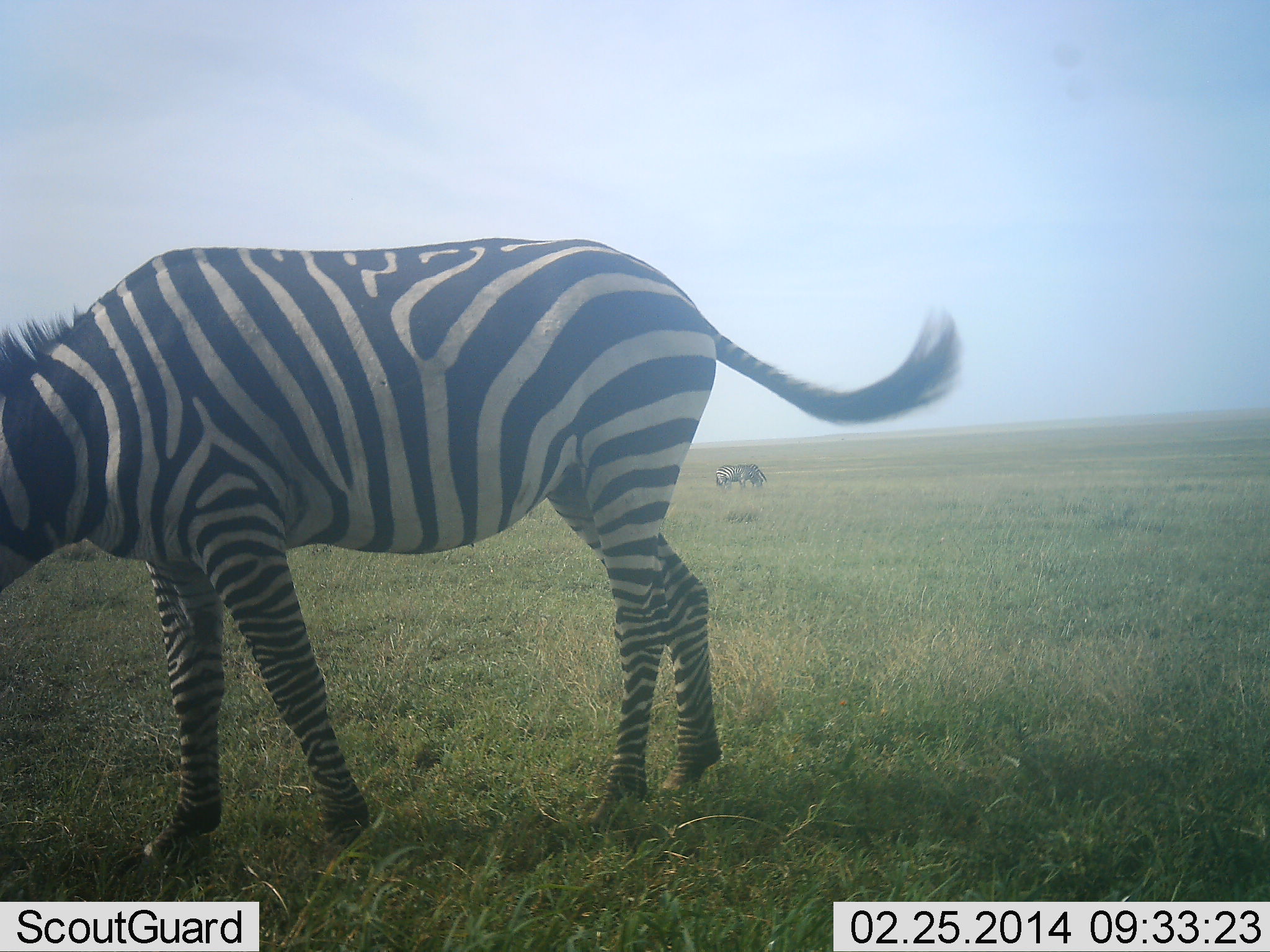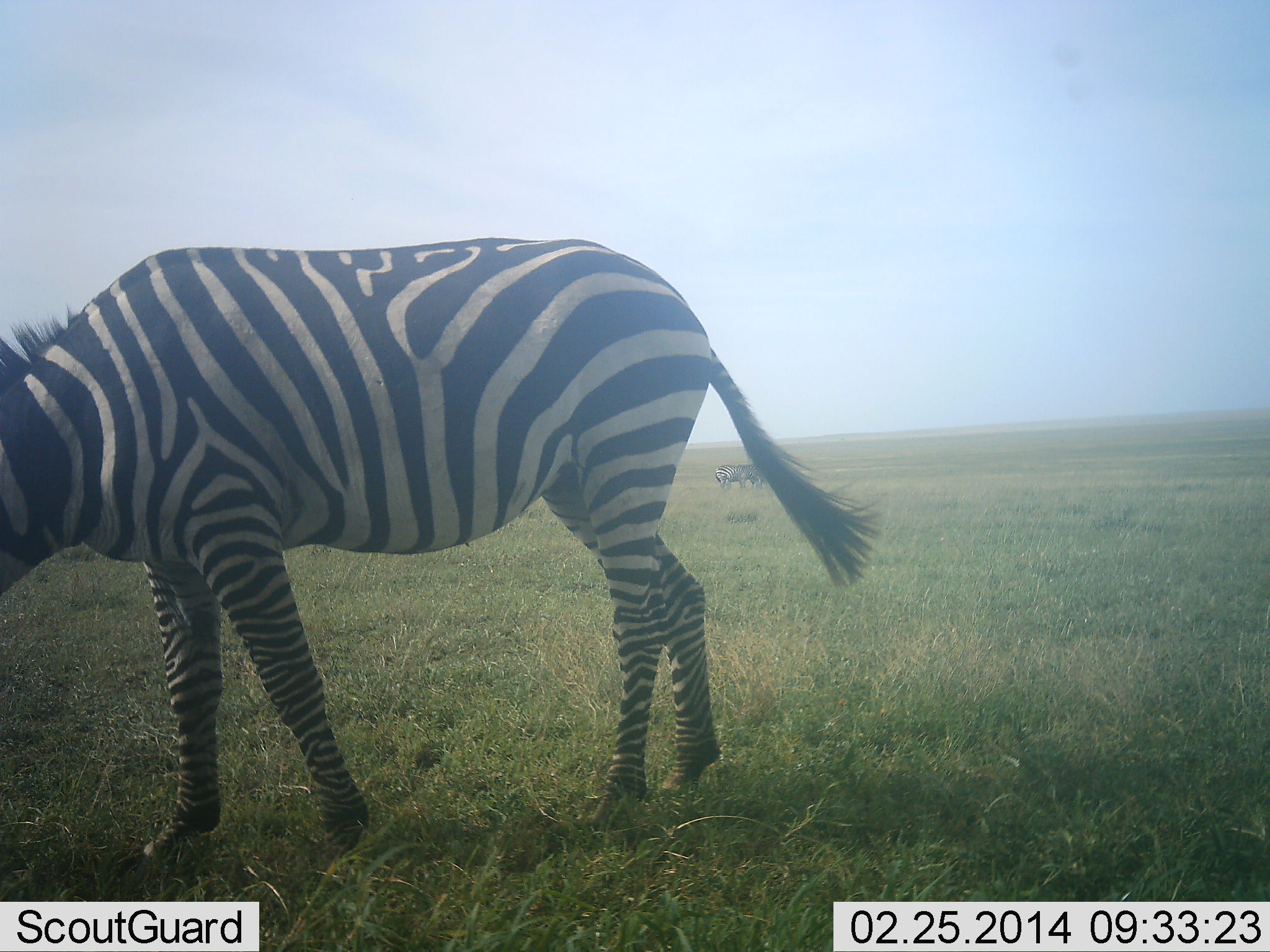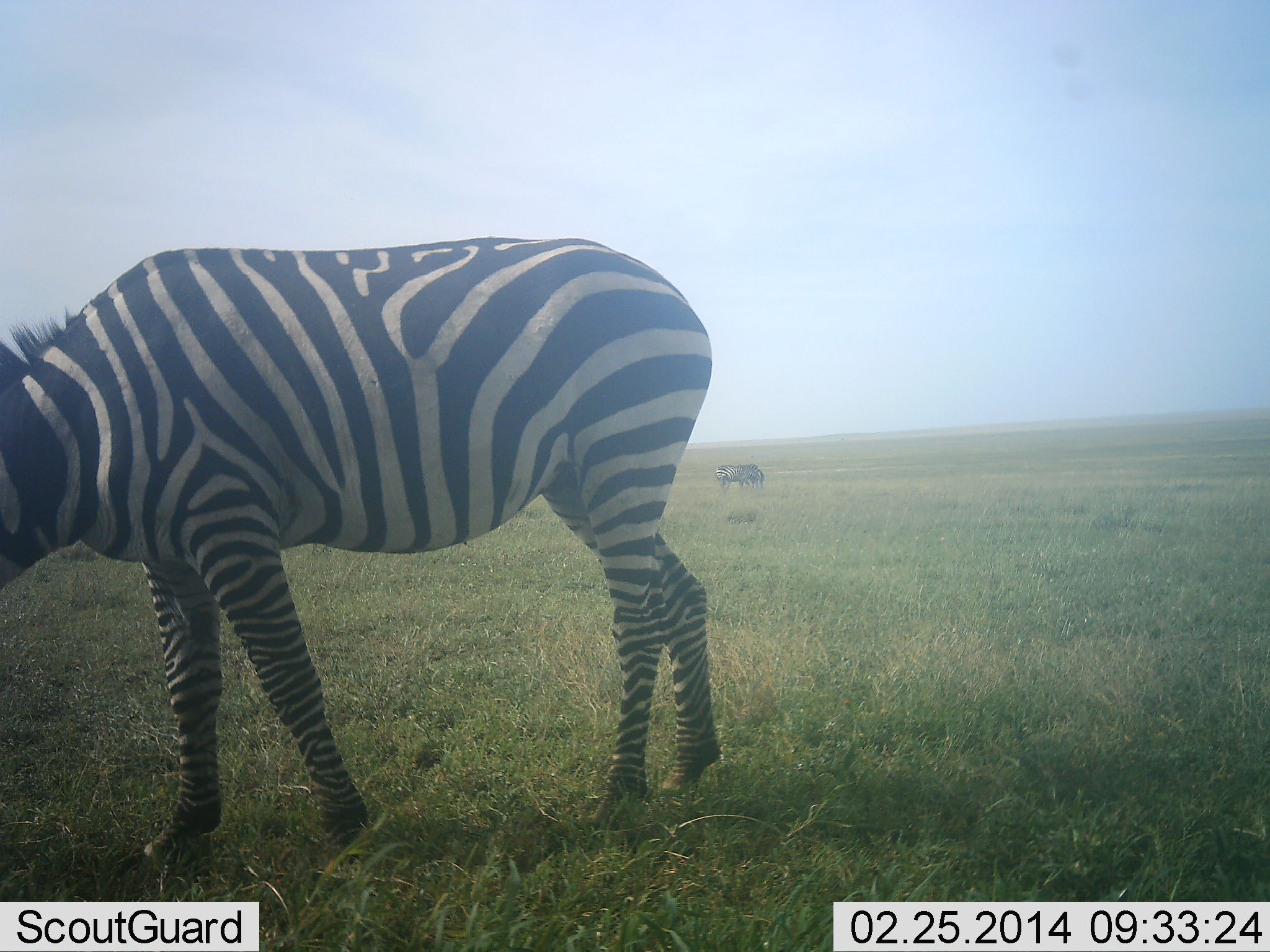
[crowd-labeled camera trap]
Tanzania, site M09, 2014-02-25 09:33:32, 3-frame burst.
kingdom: Animalia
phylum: Chordata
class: Mammalia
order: Perissodactyla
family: Equidae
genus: Equus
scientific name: Equus quagga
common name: plains zebra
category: zebra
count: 2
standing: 27%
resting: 0%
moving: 9%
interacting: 0%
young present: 0%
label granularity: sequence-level